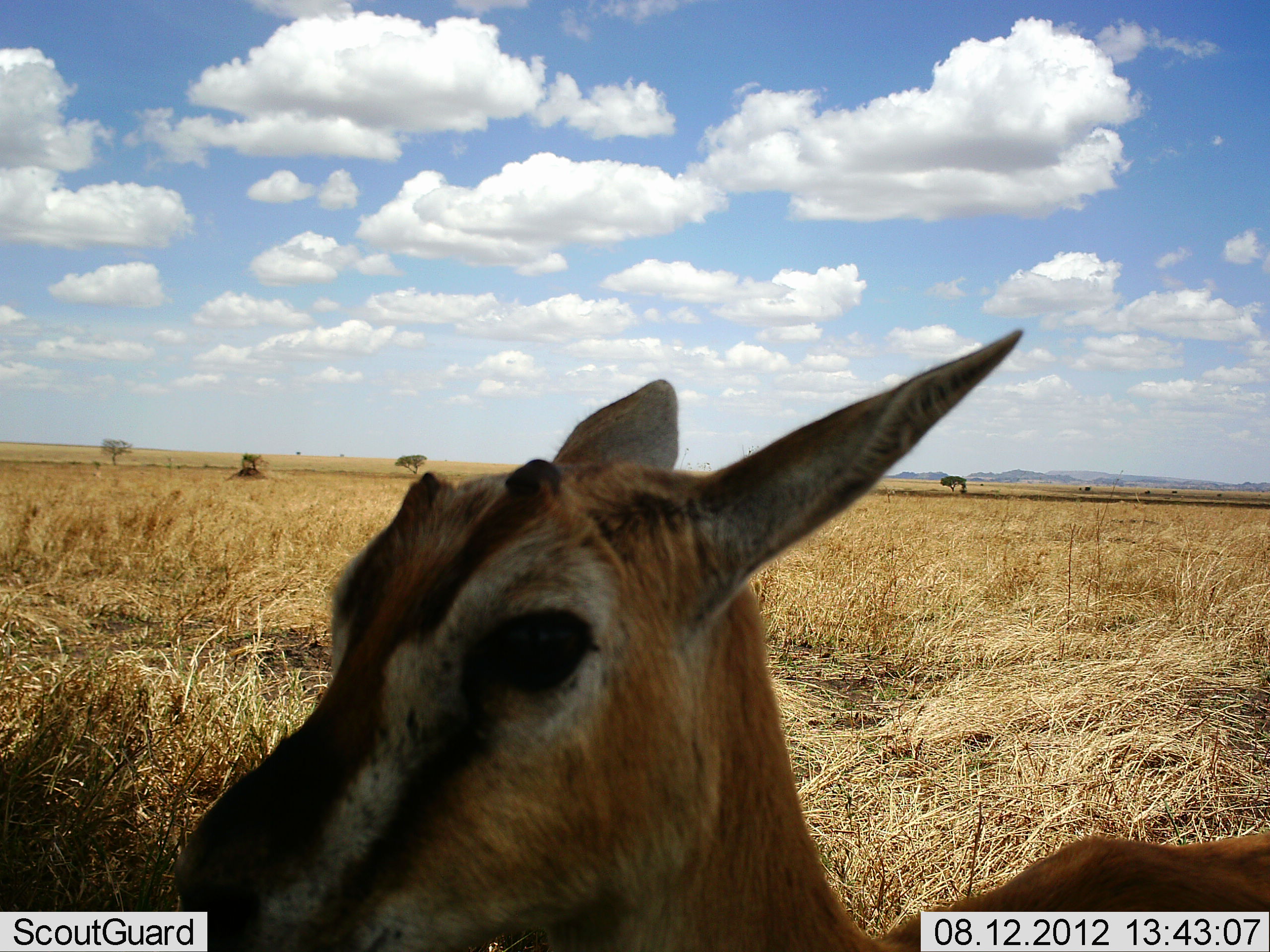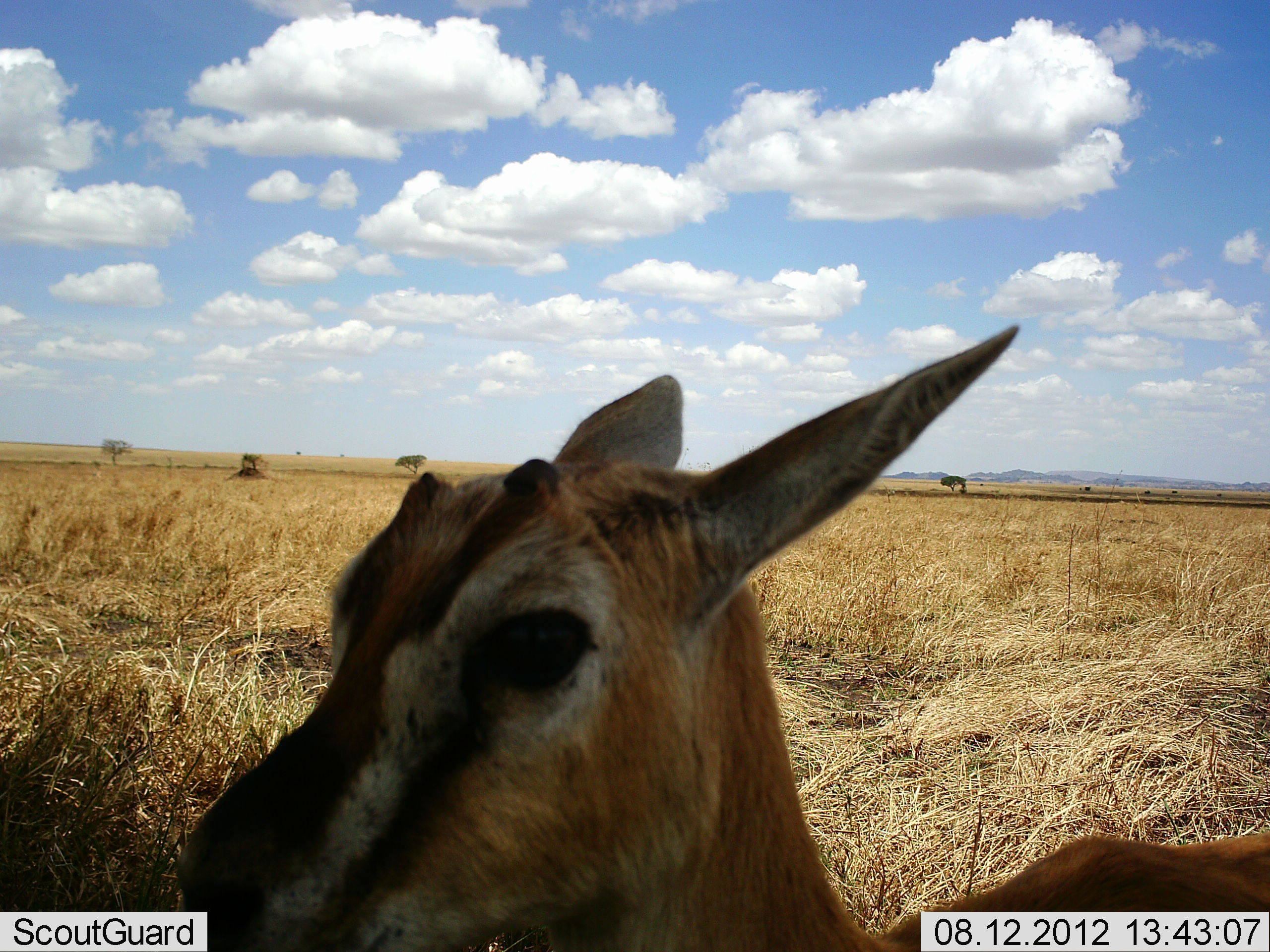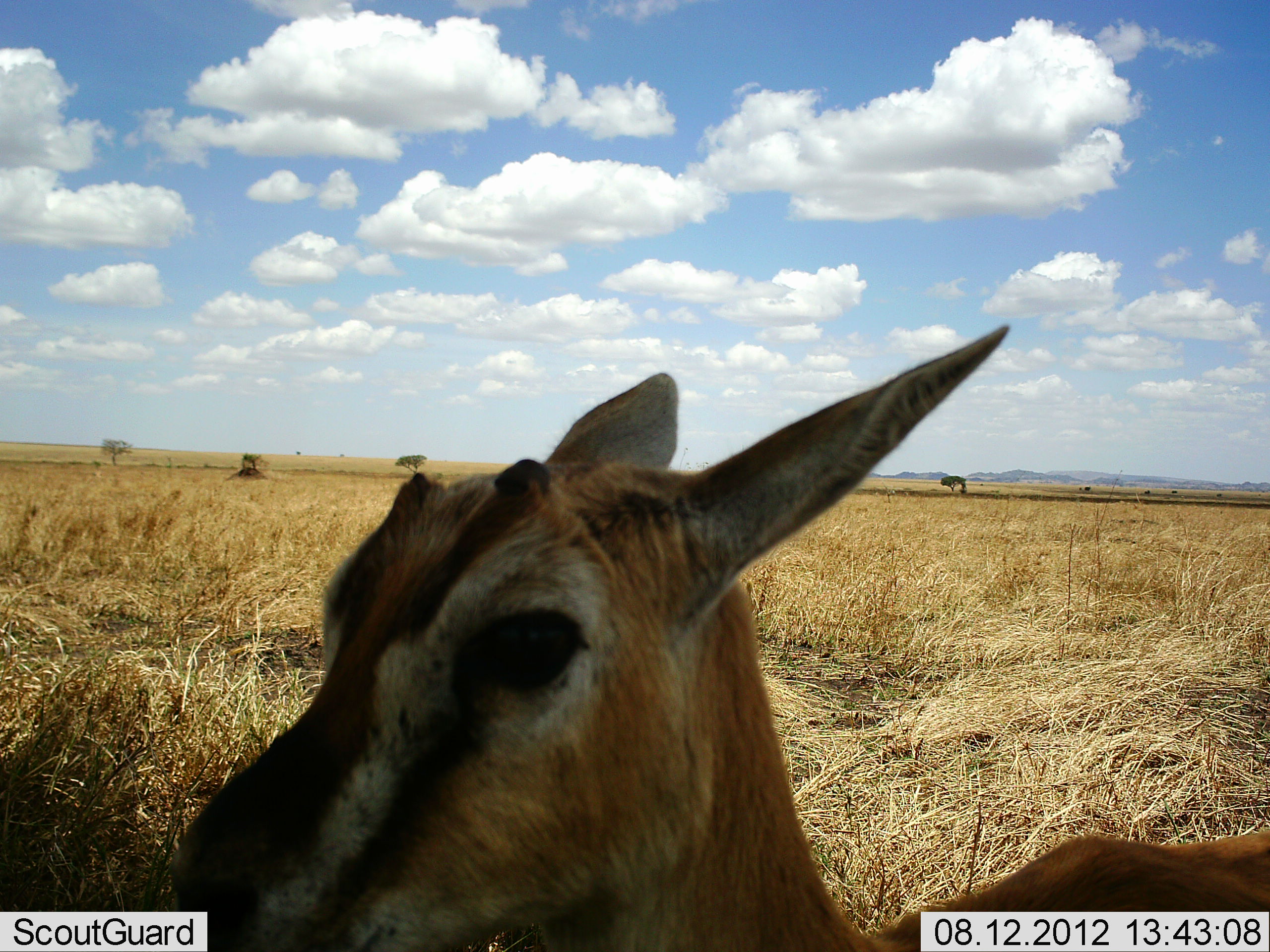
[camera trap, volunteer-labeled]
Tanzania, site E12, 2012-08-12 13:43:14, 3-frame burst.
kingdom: Animalia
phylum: Chordata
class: Mammalia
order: Artiodactyla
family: Bovidae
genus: Eudorcas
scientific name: Eudorcas thomsonii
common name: thomson's gazelle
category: gazellethomsons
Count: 1.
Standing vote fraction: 60%.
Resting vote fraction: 30%.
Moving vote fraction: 0%.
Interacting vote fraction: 10%.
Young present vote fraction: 10%.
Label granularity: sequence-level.